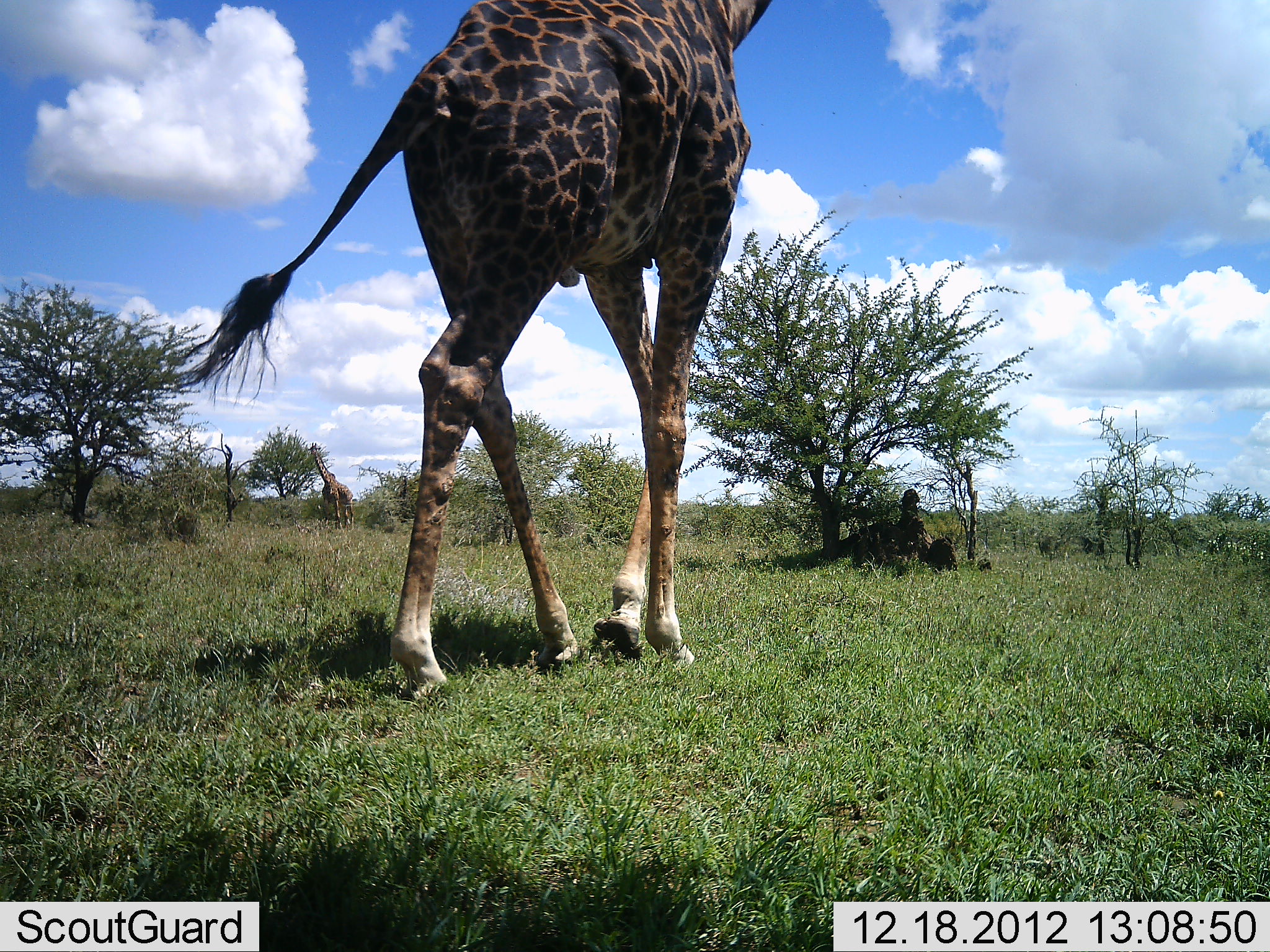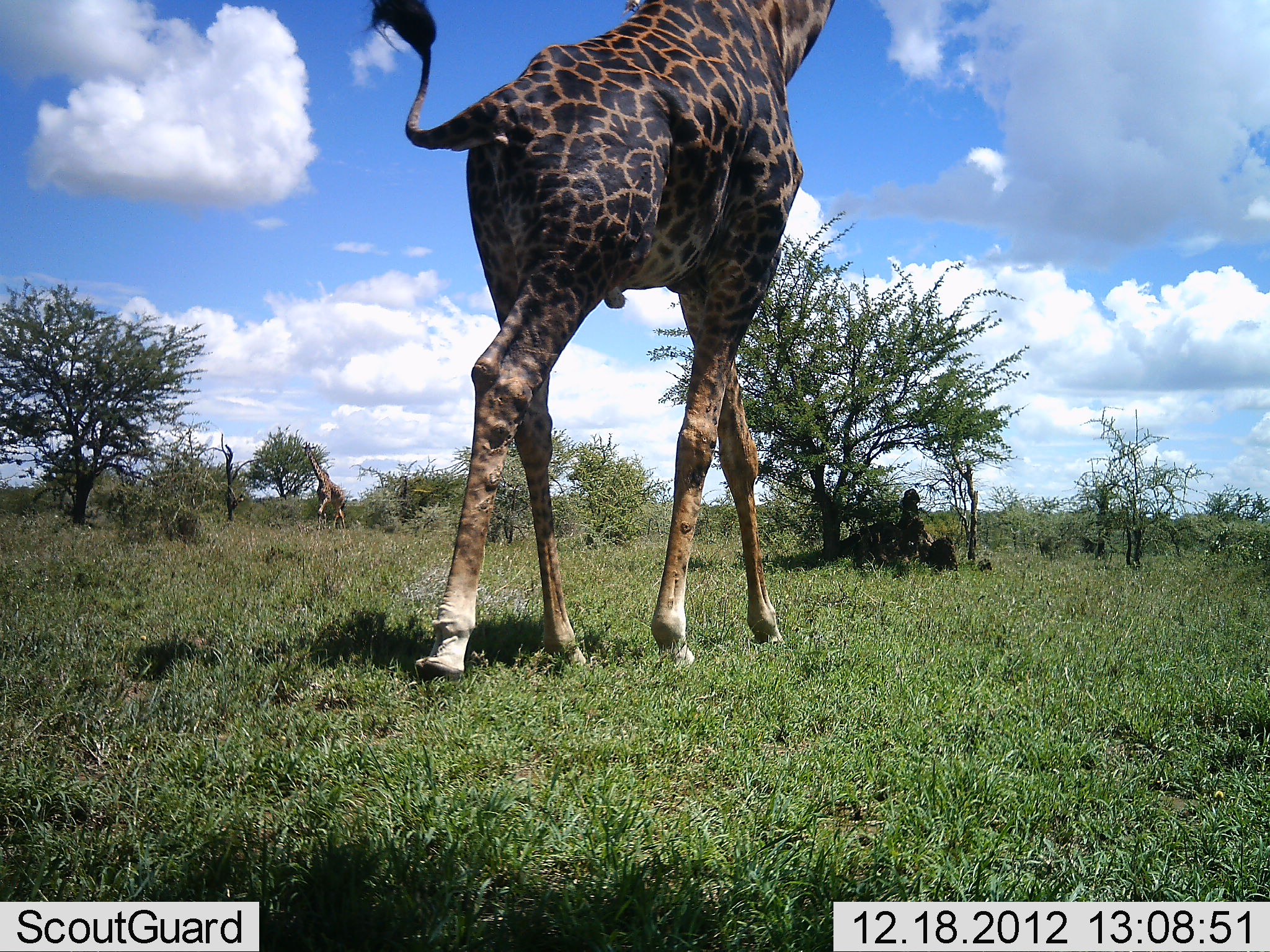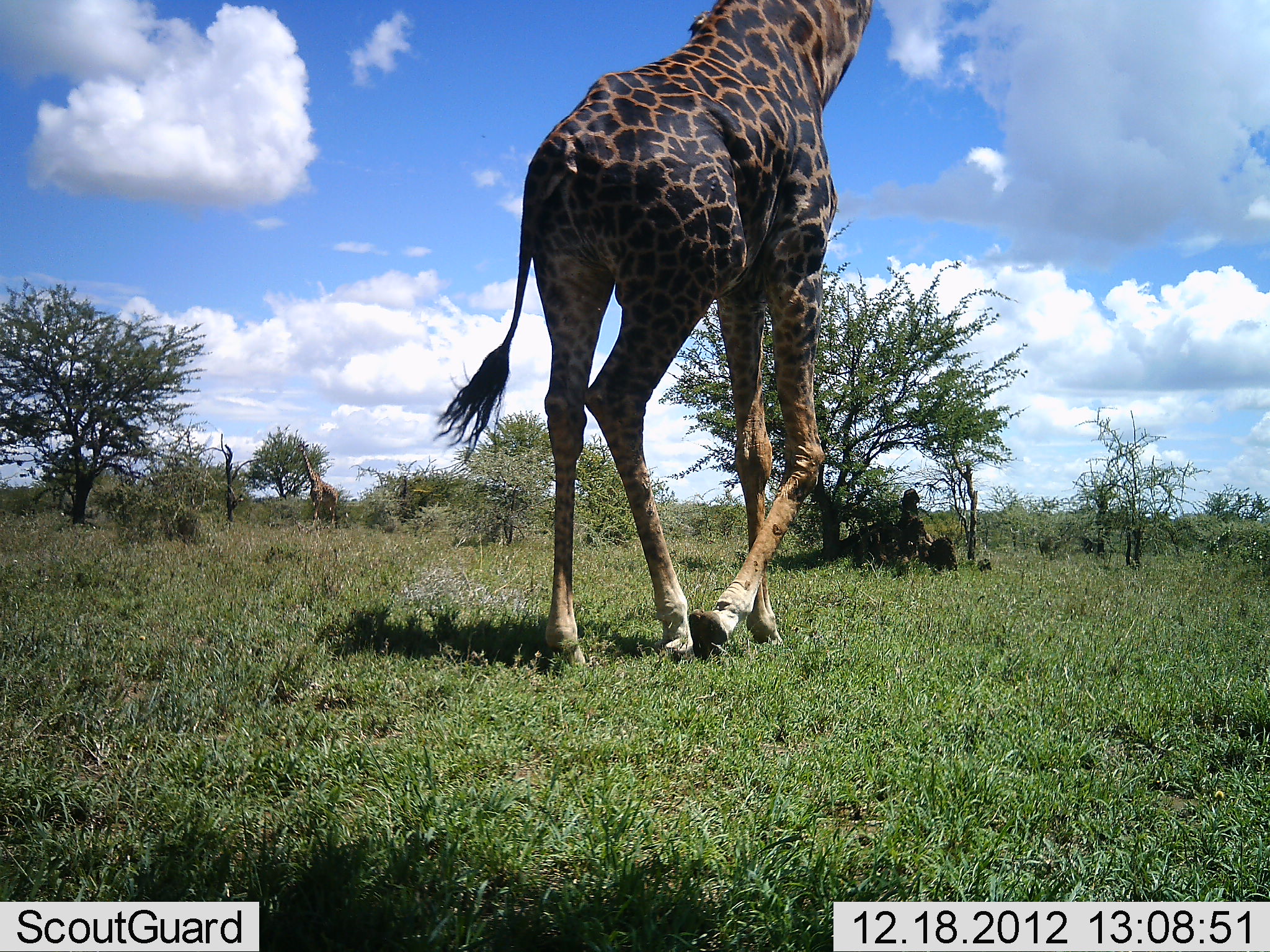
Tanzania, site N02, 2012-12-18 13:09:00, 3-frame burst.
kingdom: Animalia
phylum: Chordata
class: Mammalia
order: Artiodactyla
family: Giraffidae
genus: Giraffa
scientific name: Giraffa camelopardalis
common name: giraffe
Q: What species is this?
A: Giraffe (Giraffa camelopardalis).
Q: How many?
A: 2.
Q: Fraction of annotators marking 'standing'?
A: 10%.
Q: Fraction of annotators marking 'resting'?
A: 0%.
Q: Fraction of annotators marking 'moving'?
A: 80%.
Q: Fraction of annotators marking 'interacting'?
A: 0%.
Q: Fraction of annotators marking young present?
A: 0%.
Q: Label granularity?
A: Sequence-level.